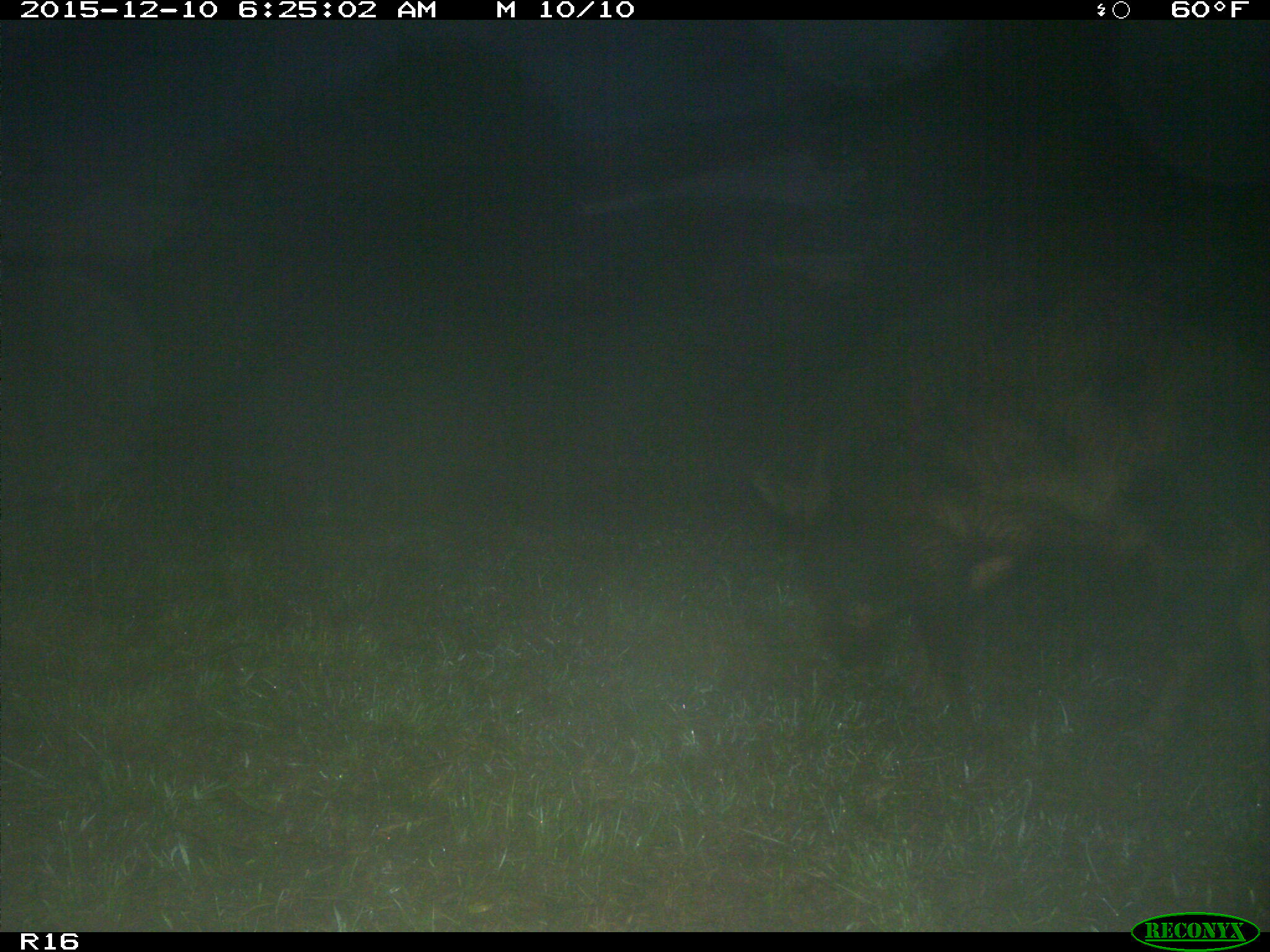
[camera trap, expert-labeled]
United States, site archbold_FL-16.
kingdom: Animalia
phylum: Chordata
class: Mammalia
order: Artiodactyla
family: Suidae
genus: Sus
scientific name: Sus scrofa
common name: wild boar